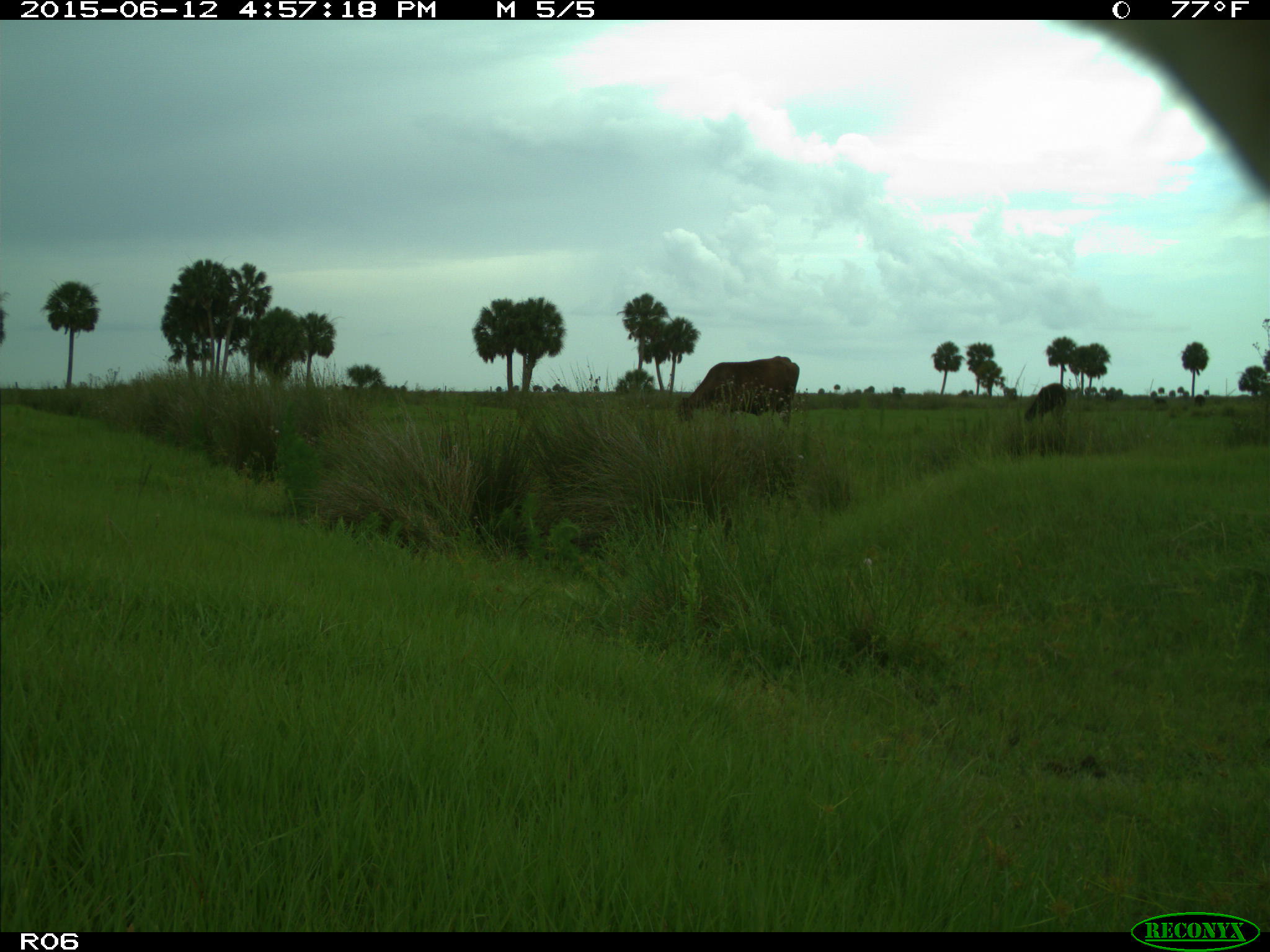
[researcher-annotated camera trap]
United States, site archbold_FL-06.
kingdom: Animalia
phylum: Chordata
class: Mammalia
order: Artiodactyla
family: Bovidae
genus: Bos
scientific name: Bos taurus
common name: domestic cow